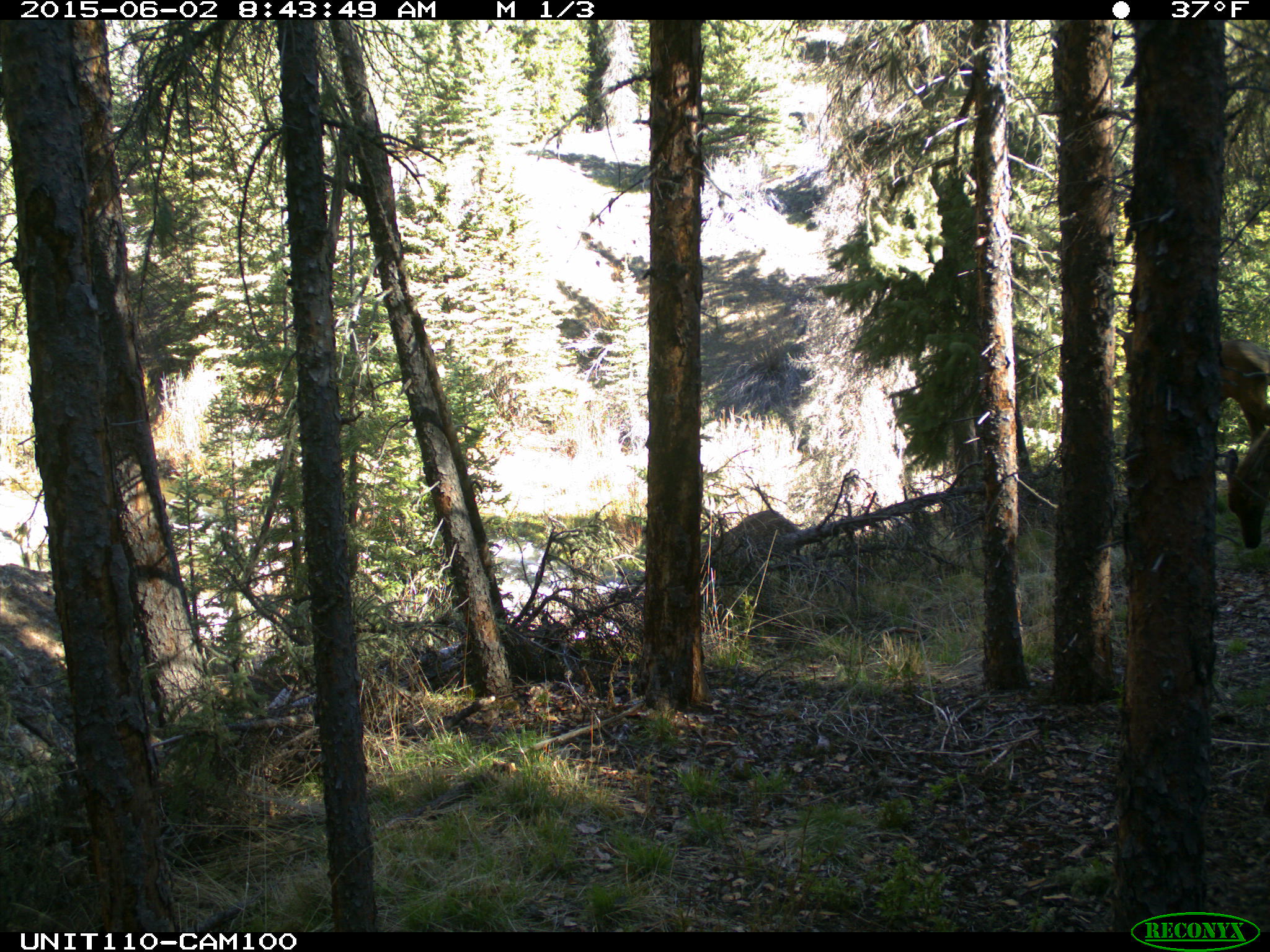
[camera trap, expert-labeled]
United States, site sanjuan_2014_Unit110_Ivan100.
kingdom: Animalia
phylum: Chordata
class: Mammalia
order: Artiodactyla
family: Cervidae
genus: Cervus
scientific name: Cervus elaphus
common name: red deer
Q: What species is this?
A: Cervus elaphus (red deer).